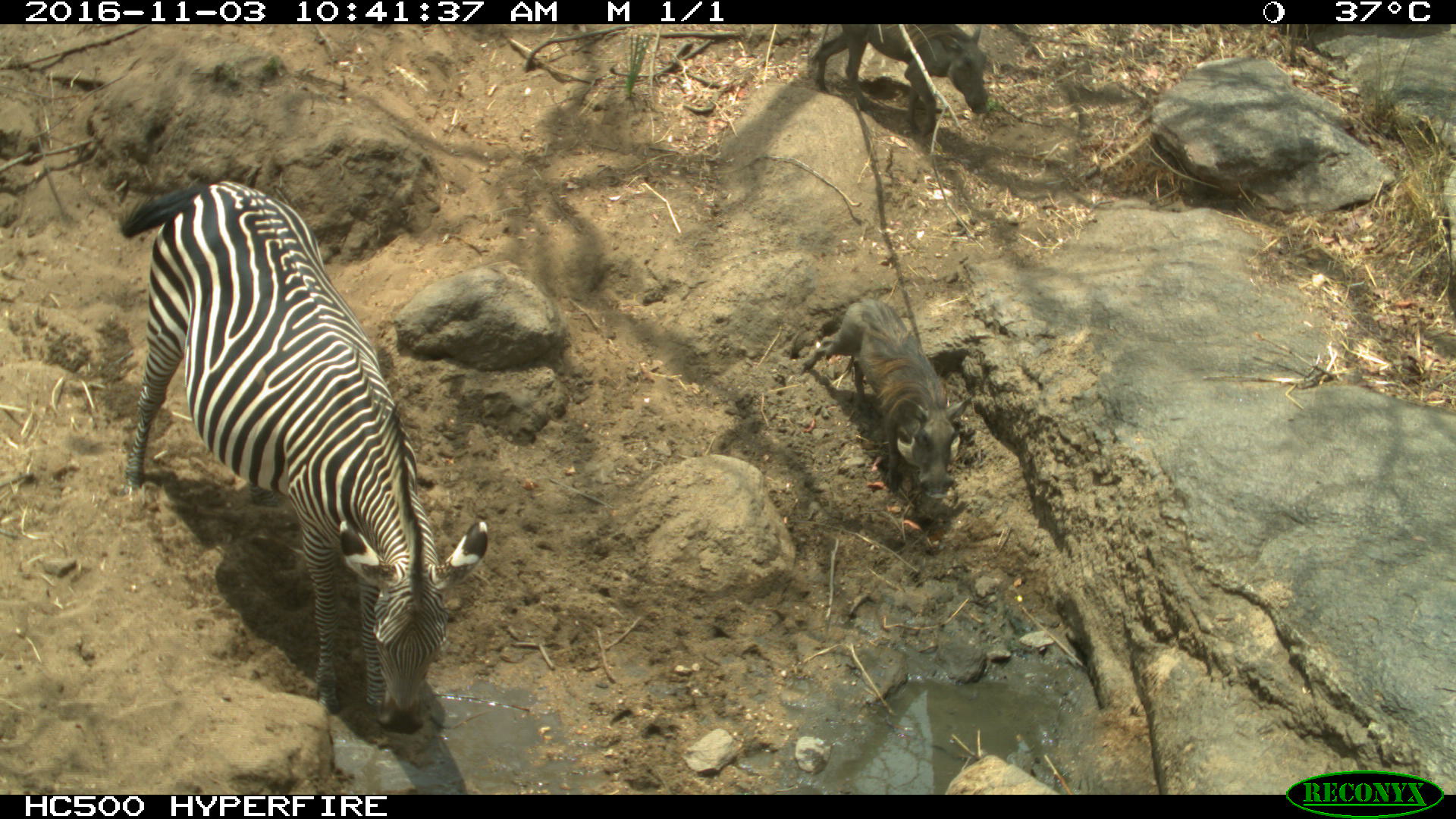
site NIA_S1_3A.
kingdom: Animalia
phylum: Chordata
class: Mammalia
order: Artiodactyla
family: Suidae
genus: Phacochoerus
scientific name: Phacochoerus africanus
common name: warthog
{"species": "warthog (Phacochoerus africanus)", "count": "2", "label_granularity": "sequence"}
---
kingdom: Animalia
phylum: Chordata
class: Mammalia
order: Perissodactyla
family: Equidae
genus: Equus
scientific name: Equus quagga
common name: plains zebra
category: zebraplains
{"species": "zebraplains (plains zebra) (Equus quagga)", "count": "1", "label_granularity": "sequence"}